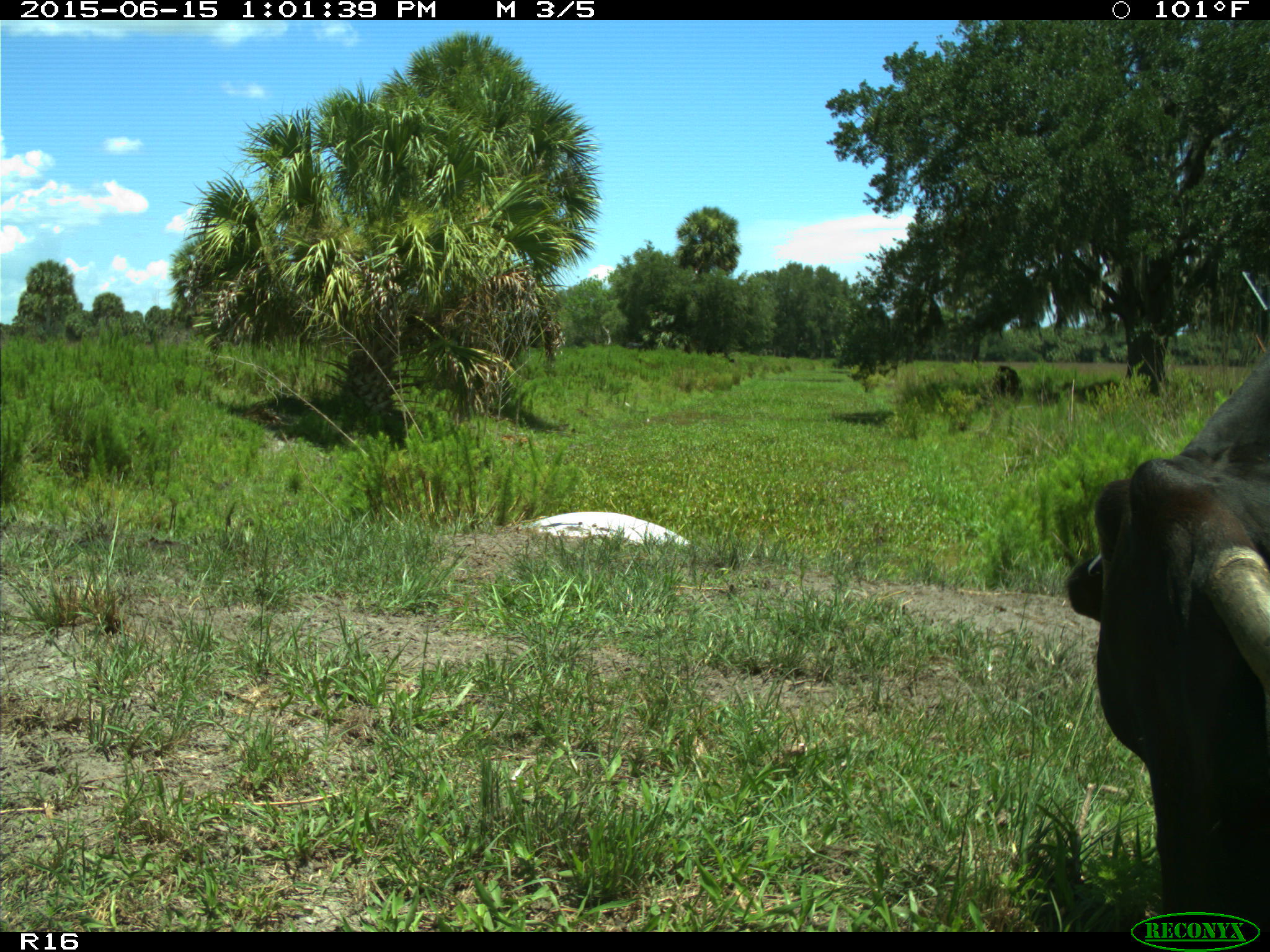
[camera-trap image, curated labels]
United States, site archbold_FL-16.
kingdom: Animalia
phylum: Chordata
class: Mammalia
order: Artiodactyla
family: Bovidae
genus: Bos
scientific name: Bos taurus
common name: domestic cow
Bos taurus (domestic cow).